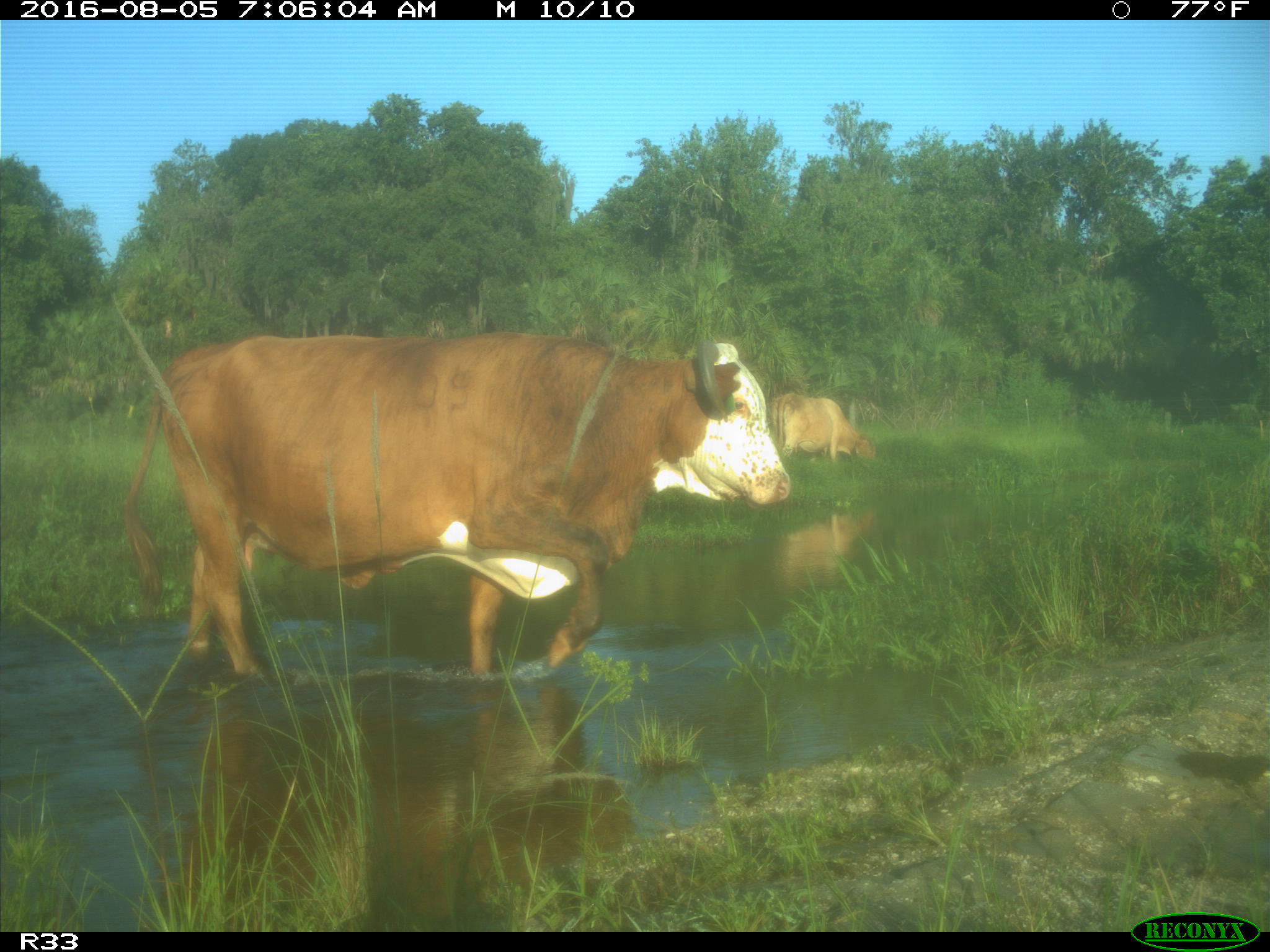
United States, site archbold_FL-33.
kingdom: Animalia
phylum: Chordata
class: Mammalia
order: Artiodactyla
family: Bovidae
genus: Bos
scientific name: Bos taurus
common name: domestic cow